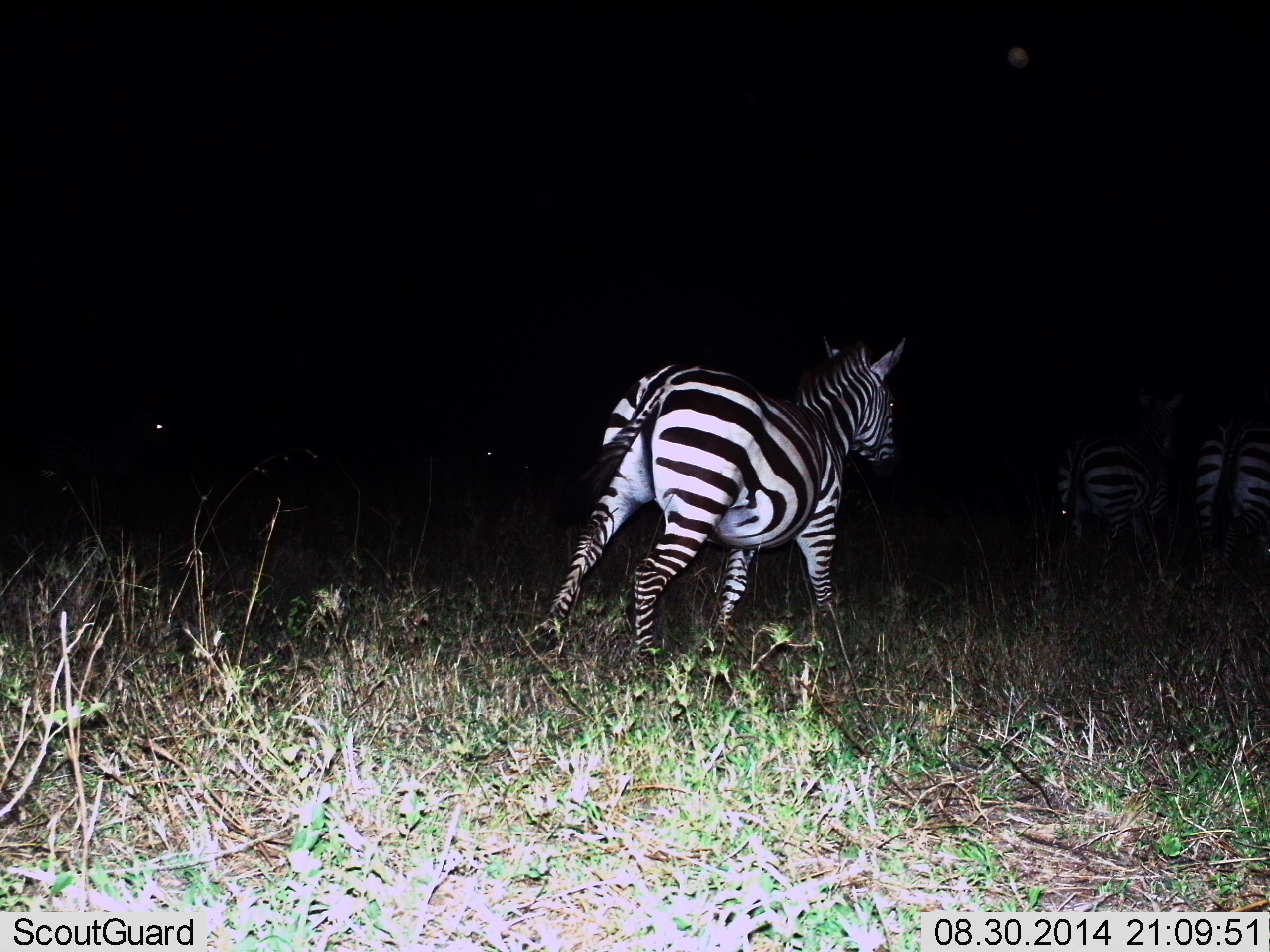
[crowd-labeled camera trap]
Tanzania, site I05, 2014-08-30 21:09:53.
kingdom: Animalia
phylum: Chordata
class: Mammalia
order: Perissodactyla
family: Equidae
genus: Equus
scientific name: Equus quagga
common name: plains zebra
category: zebra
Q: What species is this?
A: Zebra (plains zebra) (Equus quagga).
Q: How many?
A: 3.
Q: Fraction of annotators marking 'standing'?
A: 40%.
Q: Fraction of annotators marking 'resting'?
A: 0%.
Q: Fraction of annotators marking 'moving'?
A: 80%.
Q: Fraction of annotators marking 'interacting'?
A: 0%.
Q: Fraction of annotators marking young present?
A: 0%.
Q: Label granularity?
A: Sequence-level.